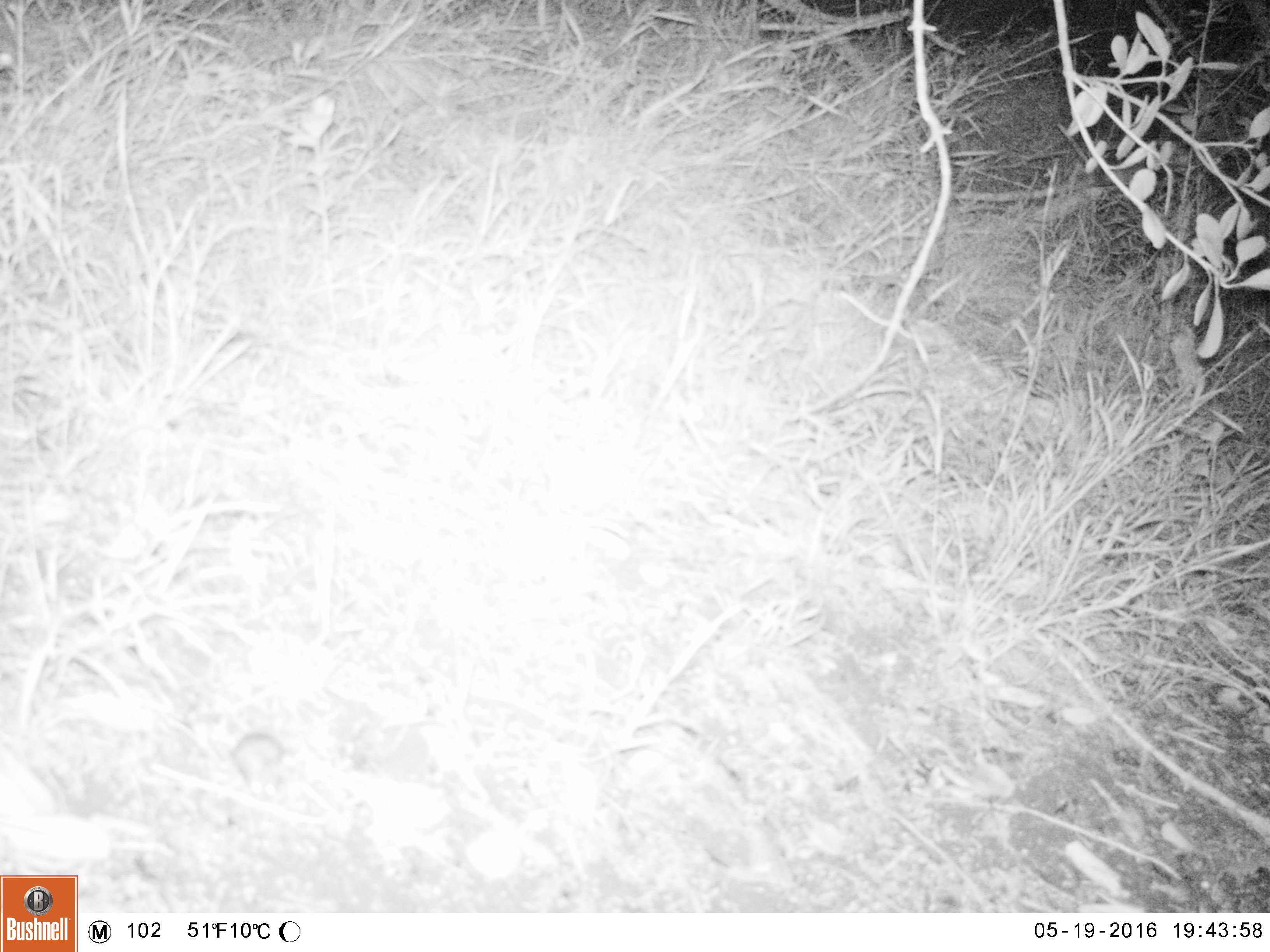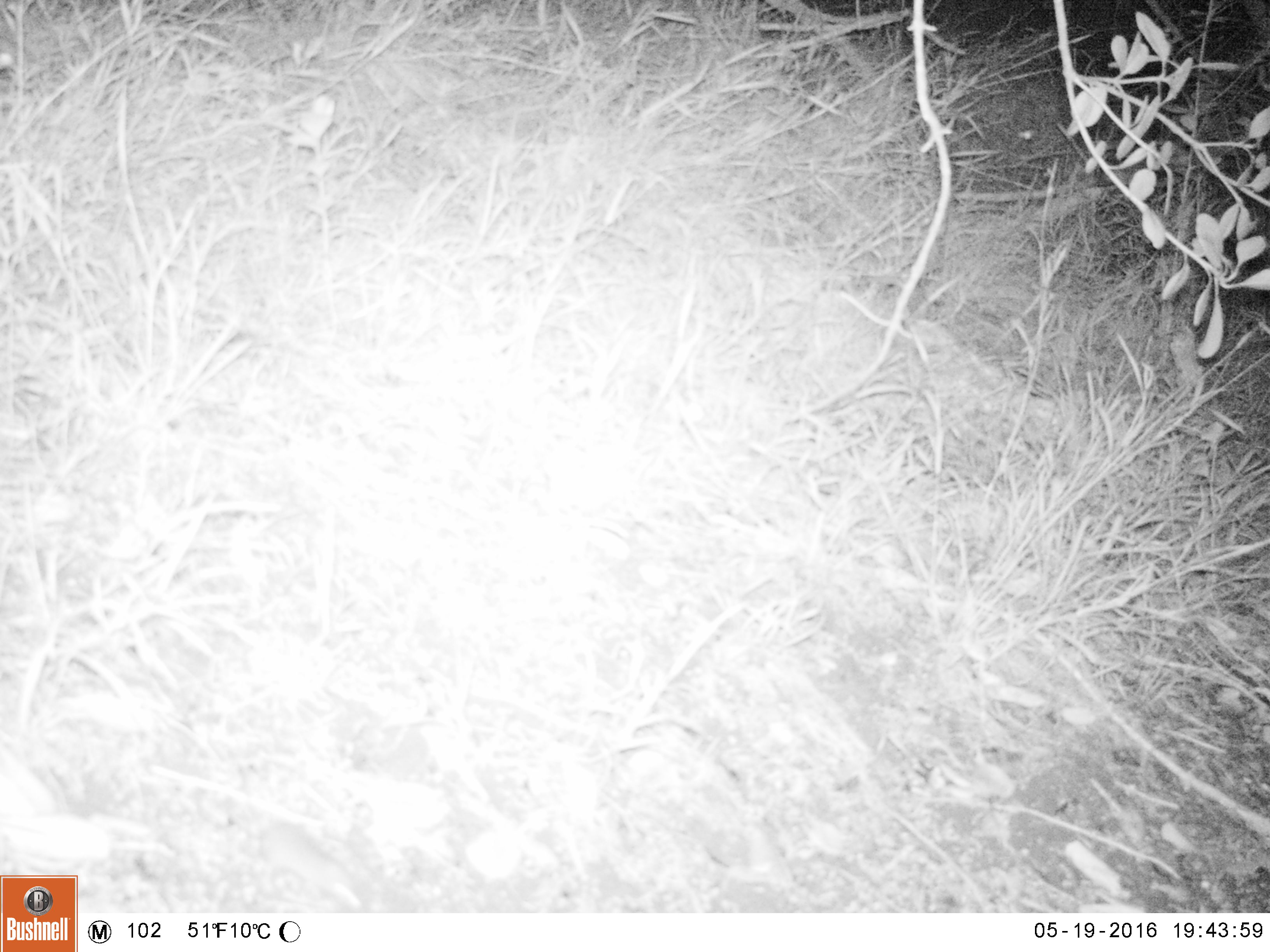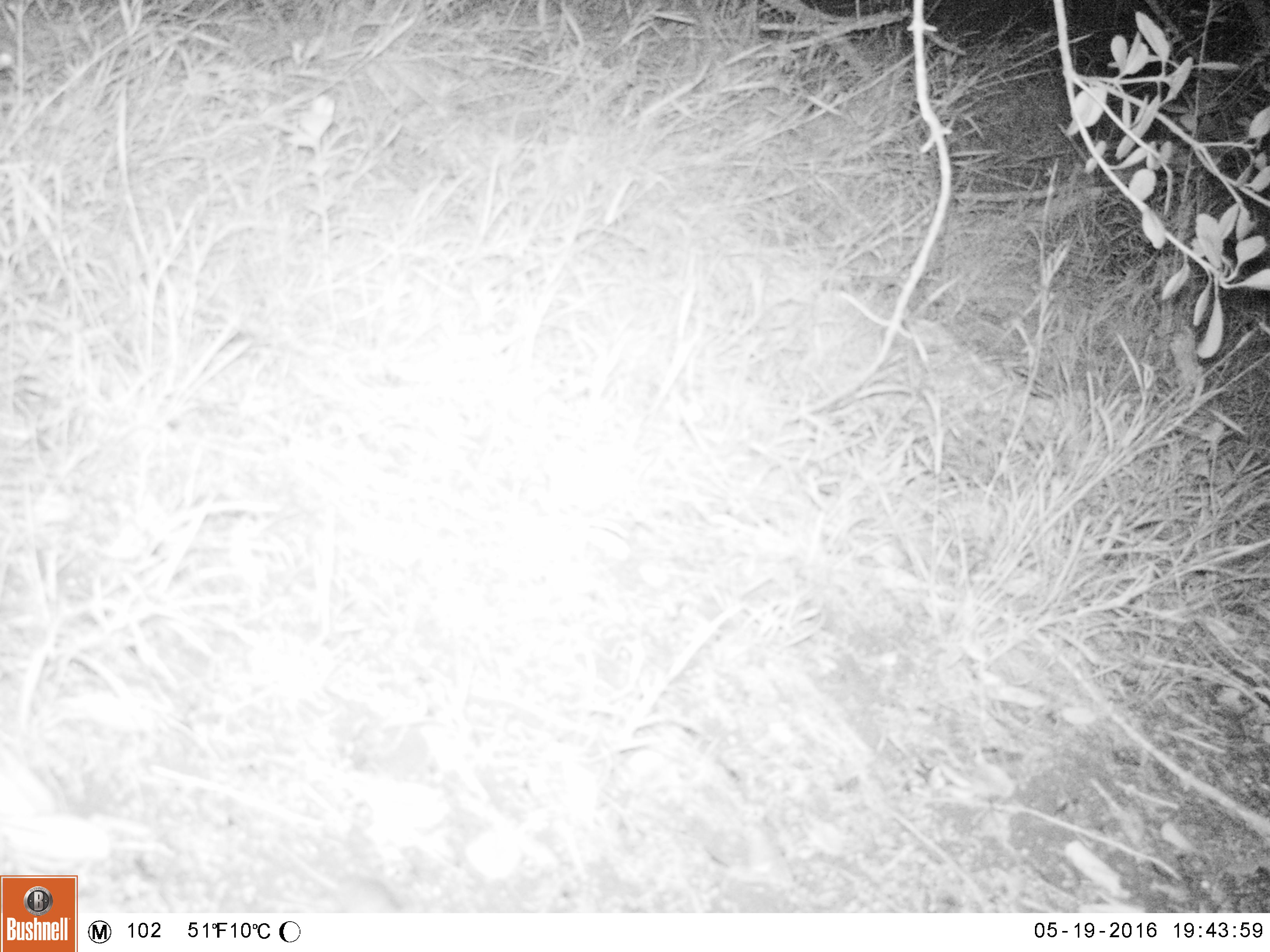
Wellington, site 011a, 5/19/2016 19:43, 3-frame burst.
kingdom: Animalia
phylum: Chordata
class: Mammalia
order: Rodentia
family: Muridae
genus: Mus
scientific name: Mus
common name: mouse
Mouse (Mus).